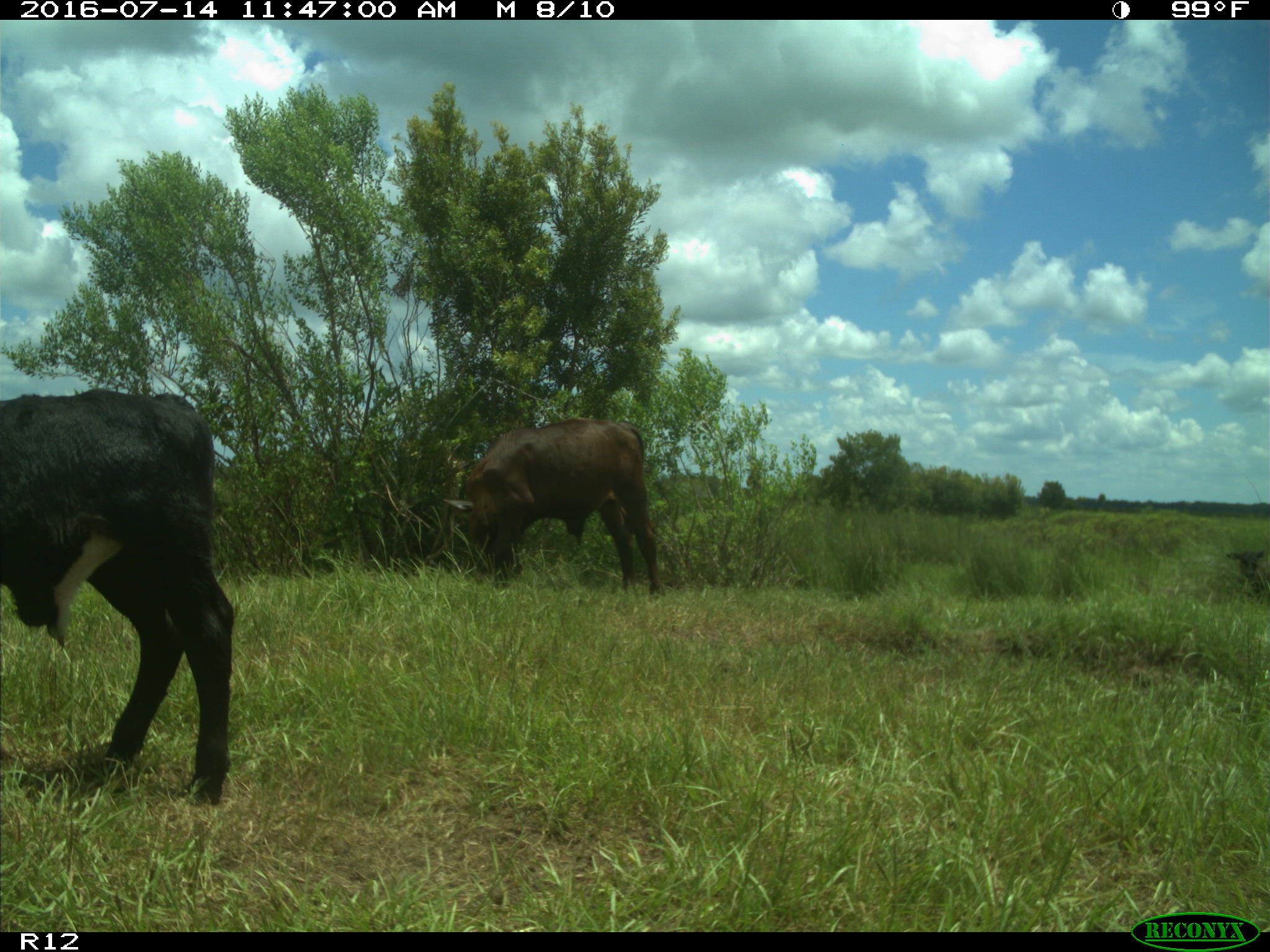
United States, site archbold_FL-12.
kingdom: Animalia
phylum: Chordata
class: Mammalia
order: Artiodactyla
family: Bovidae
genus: Bos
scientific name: Bos taurus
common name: domestic cow